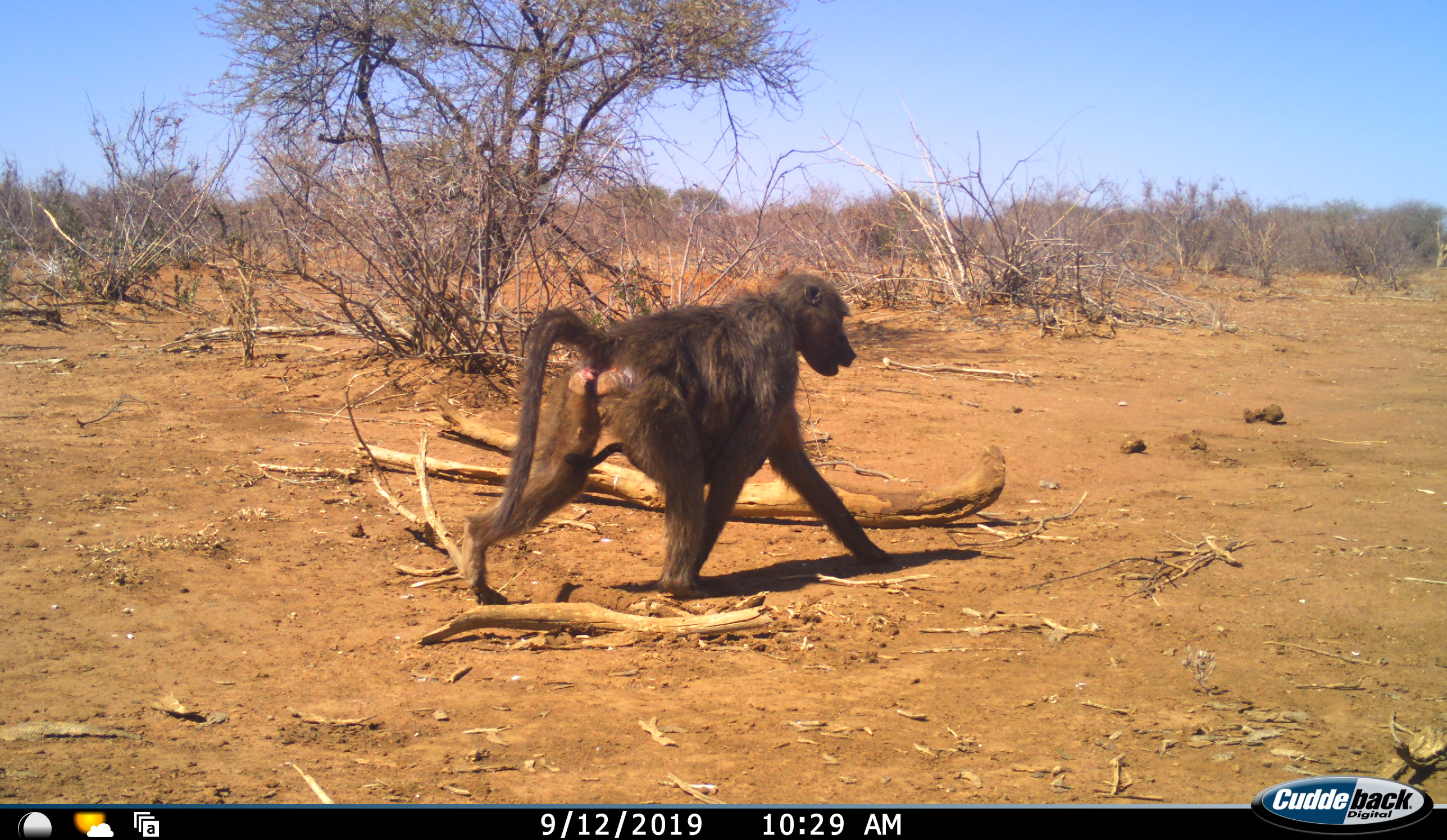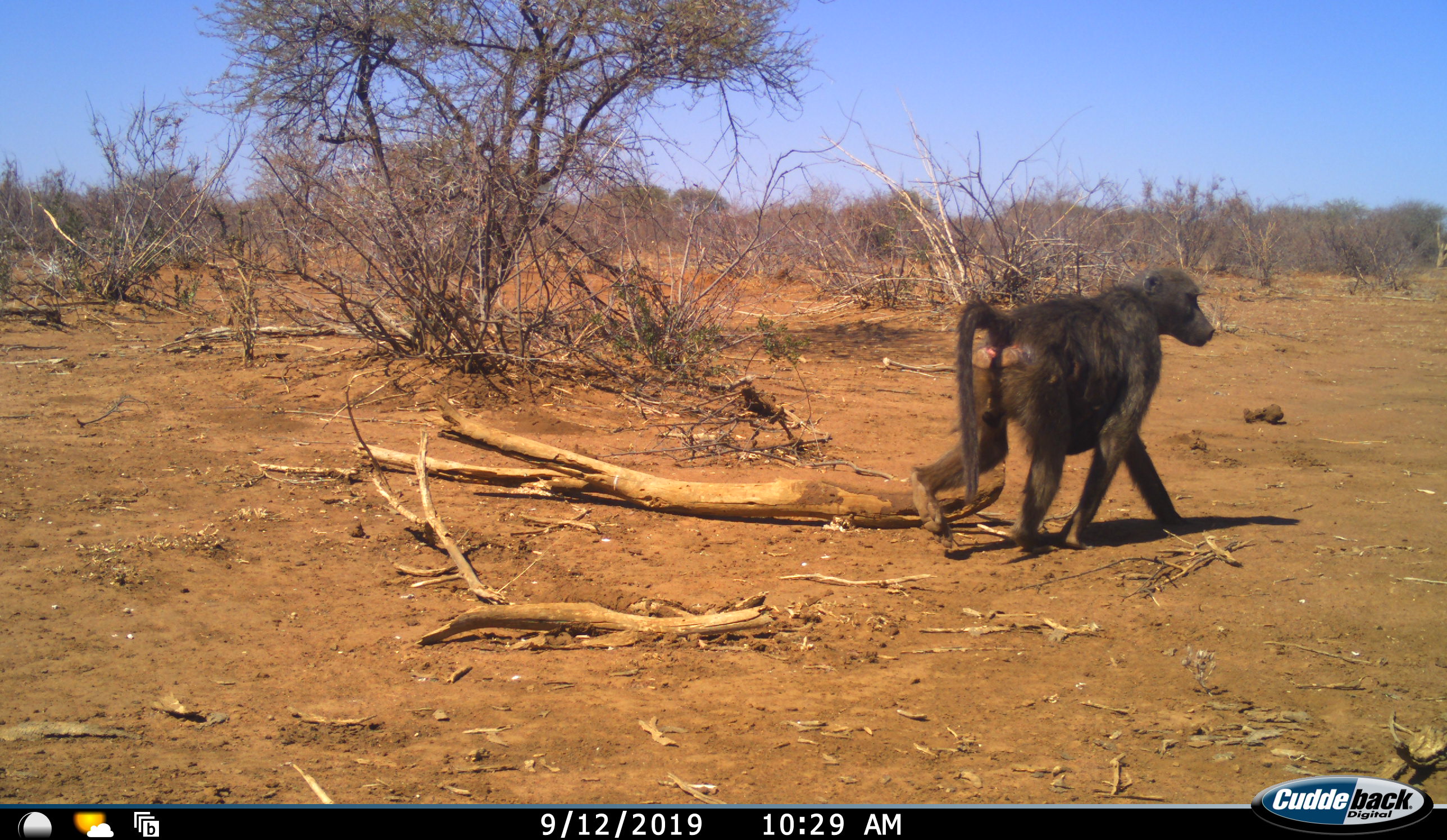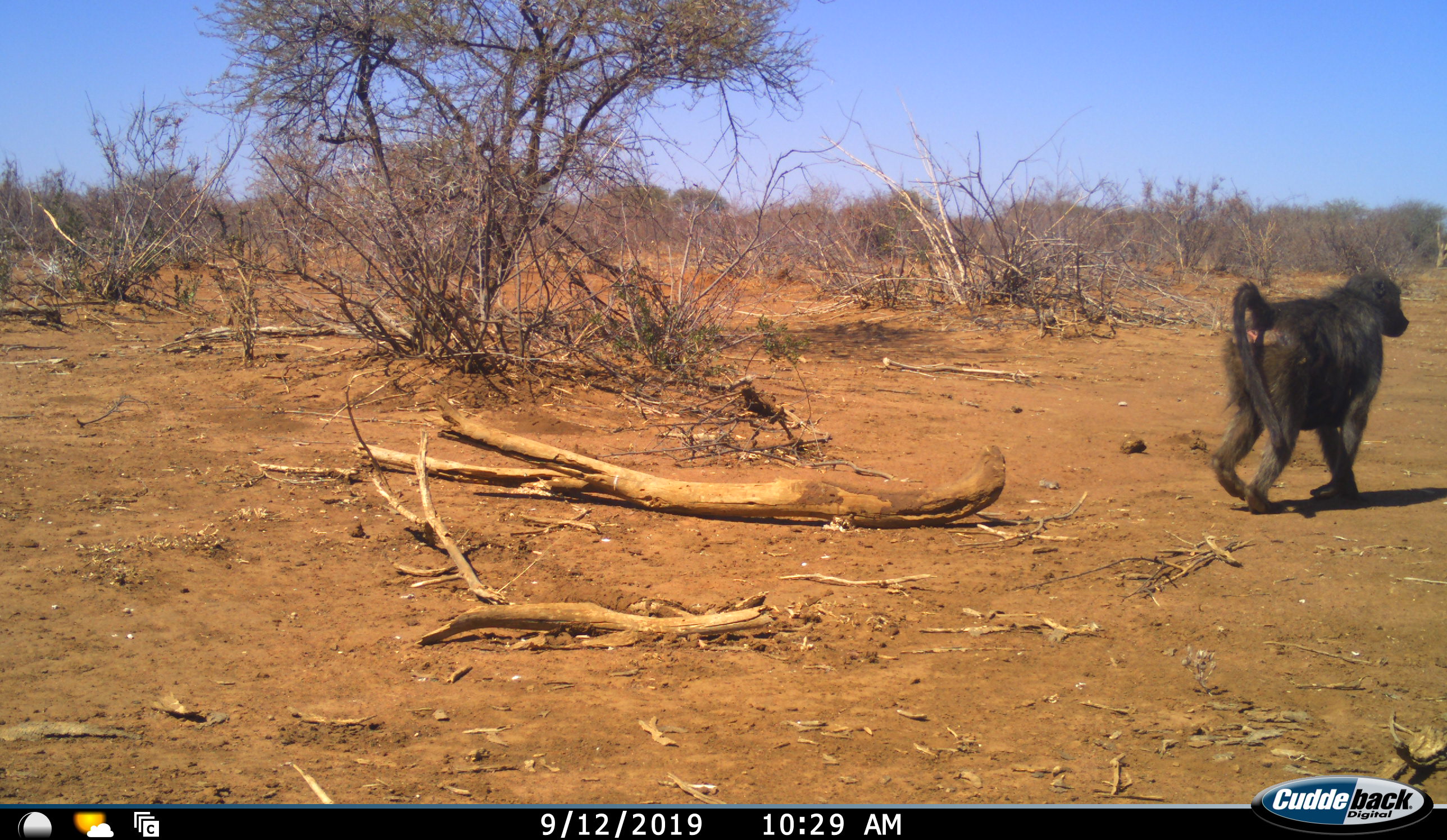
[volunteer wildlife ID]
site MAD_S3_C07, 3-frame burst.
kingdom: Animalia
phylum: Chordata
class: Mammalia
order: Primates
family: Cercopithecidae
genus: Papio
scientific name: Papio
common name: baboon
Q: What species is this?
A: Baboon (Papio).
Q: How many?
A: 1.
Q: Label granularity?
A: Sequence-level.